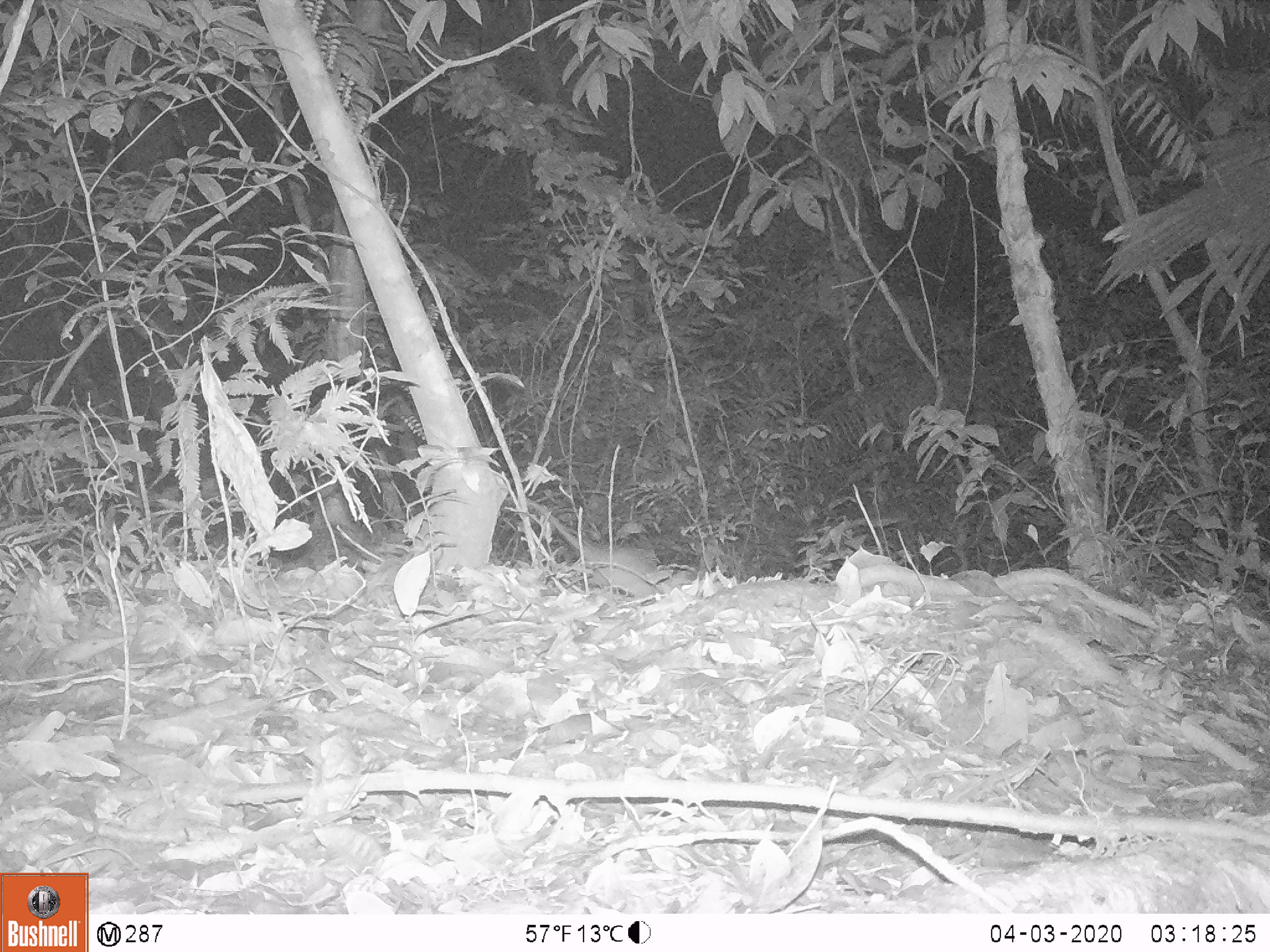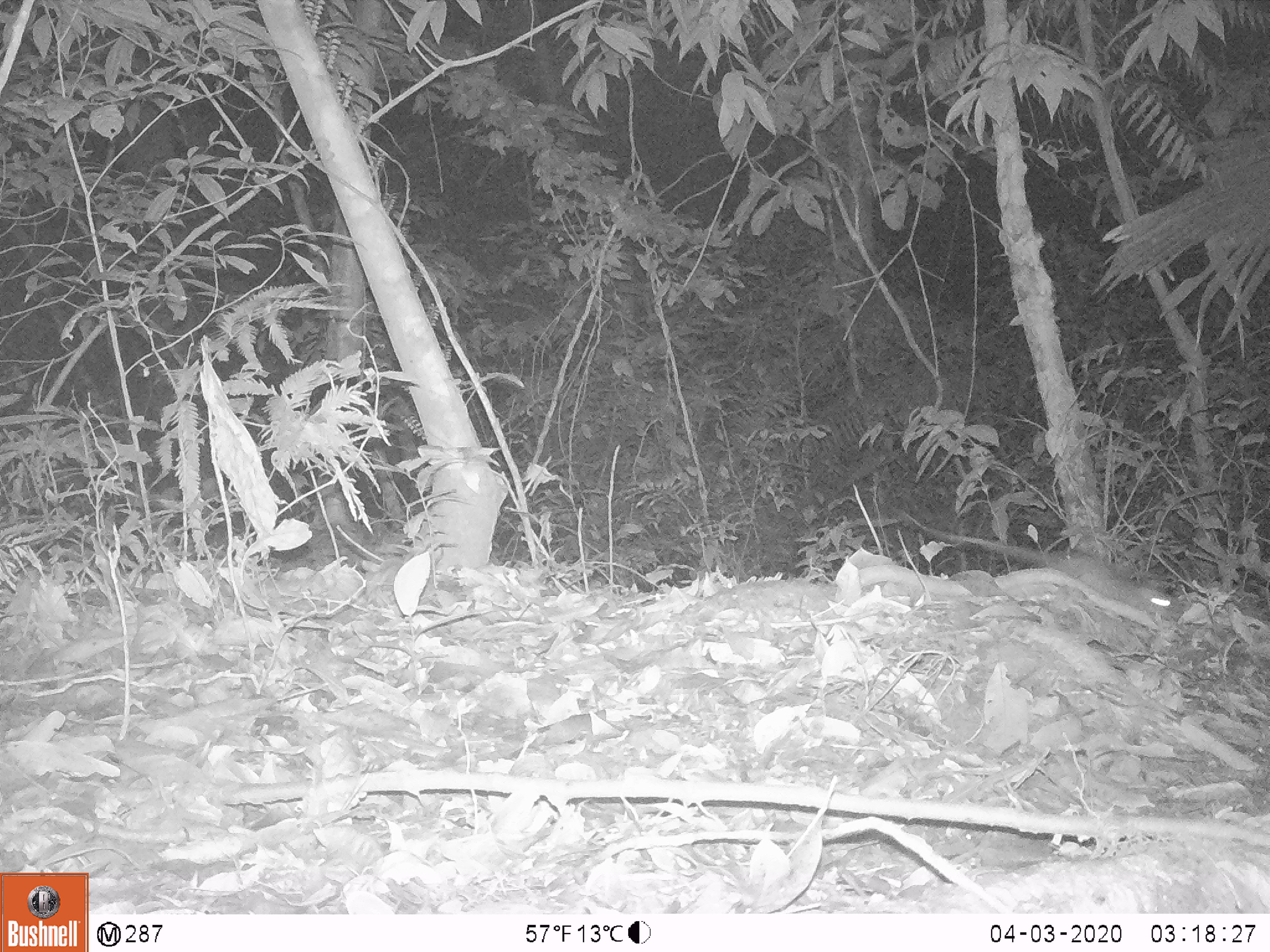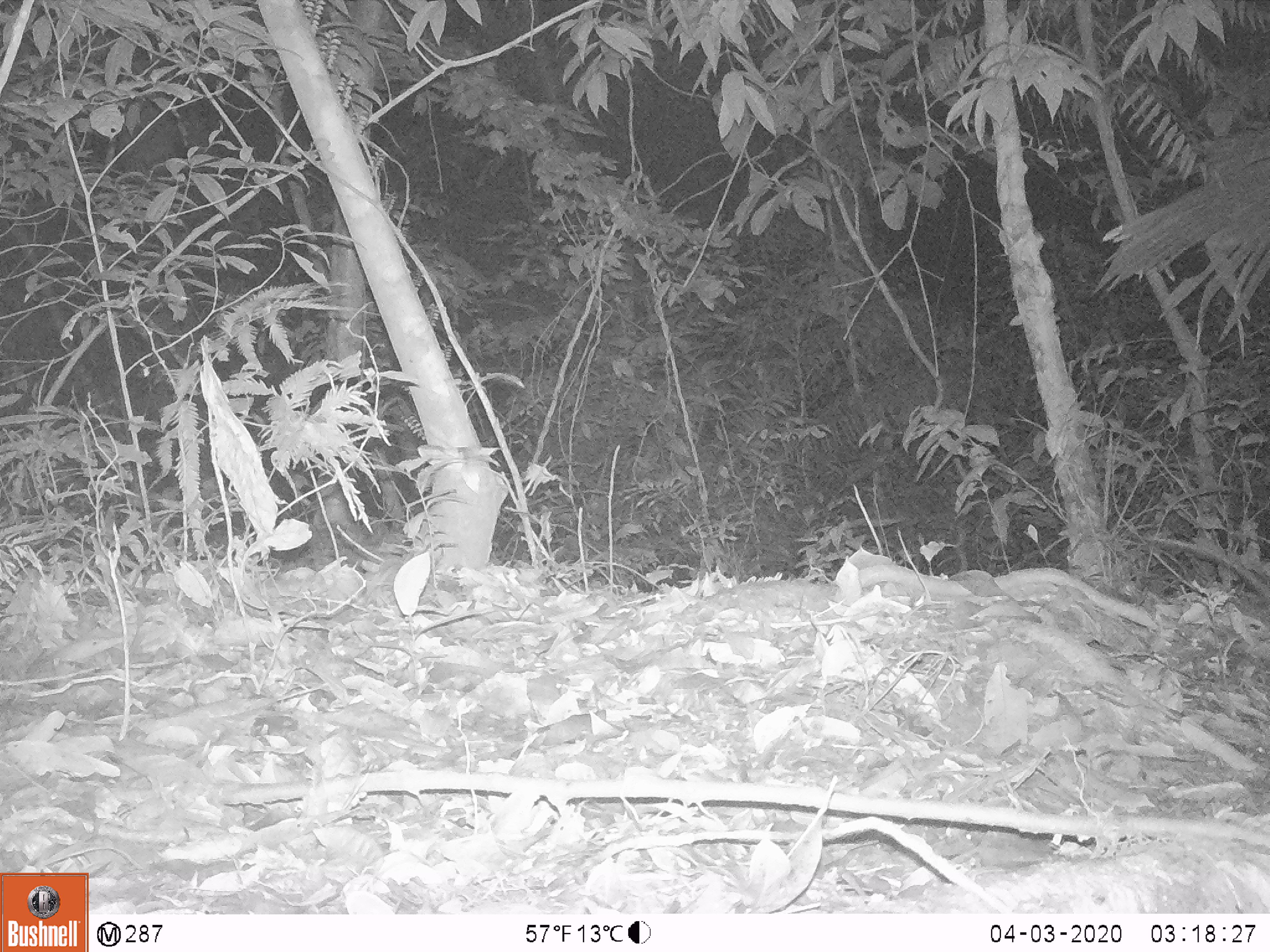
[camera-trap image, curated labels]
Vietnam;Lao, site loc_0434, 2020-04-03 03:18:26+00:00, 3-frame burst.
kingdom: Animalia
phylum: Chordata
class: Mammalia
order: Rodentia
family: Muridae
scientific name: Muridae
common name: old-world mice and rats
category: unidentified murid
Unidentified murid (old-world mice and rats) (Muridae). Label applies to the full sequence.